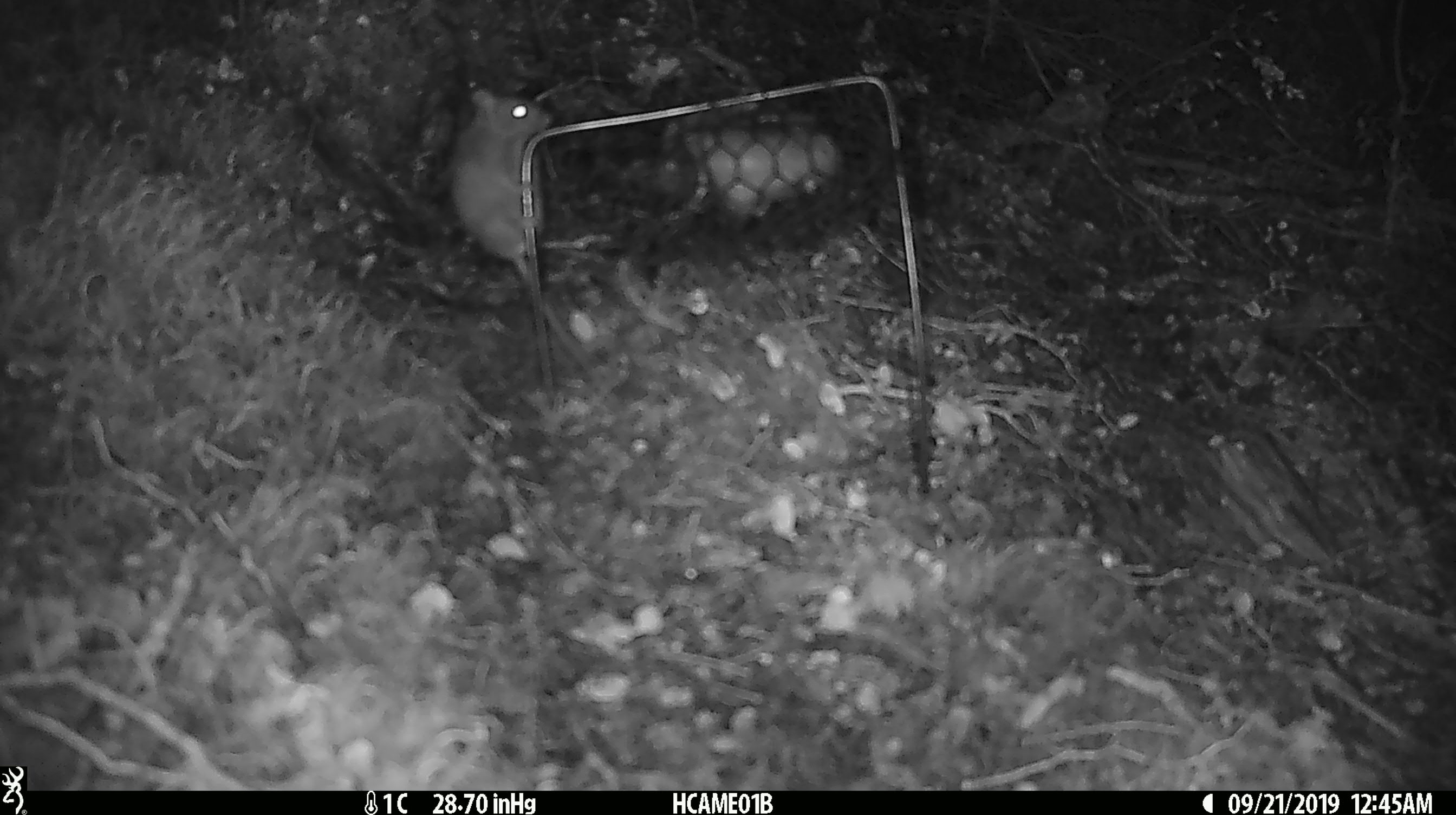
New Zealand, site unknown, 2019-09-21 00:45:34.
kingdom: Animalia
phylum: Chordata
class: Mammalia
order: Rodentia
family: Muridae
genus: Mus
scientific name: Mus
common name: mouse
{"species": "mouse (Mus)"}